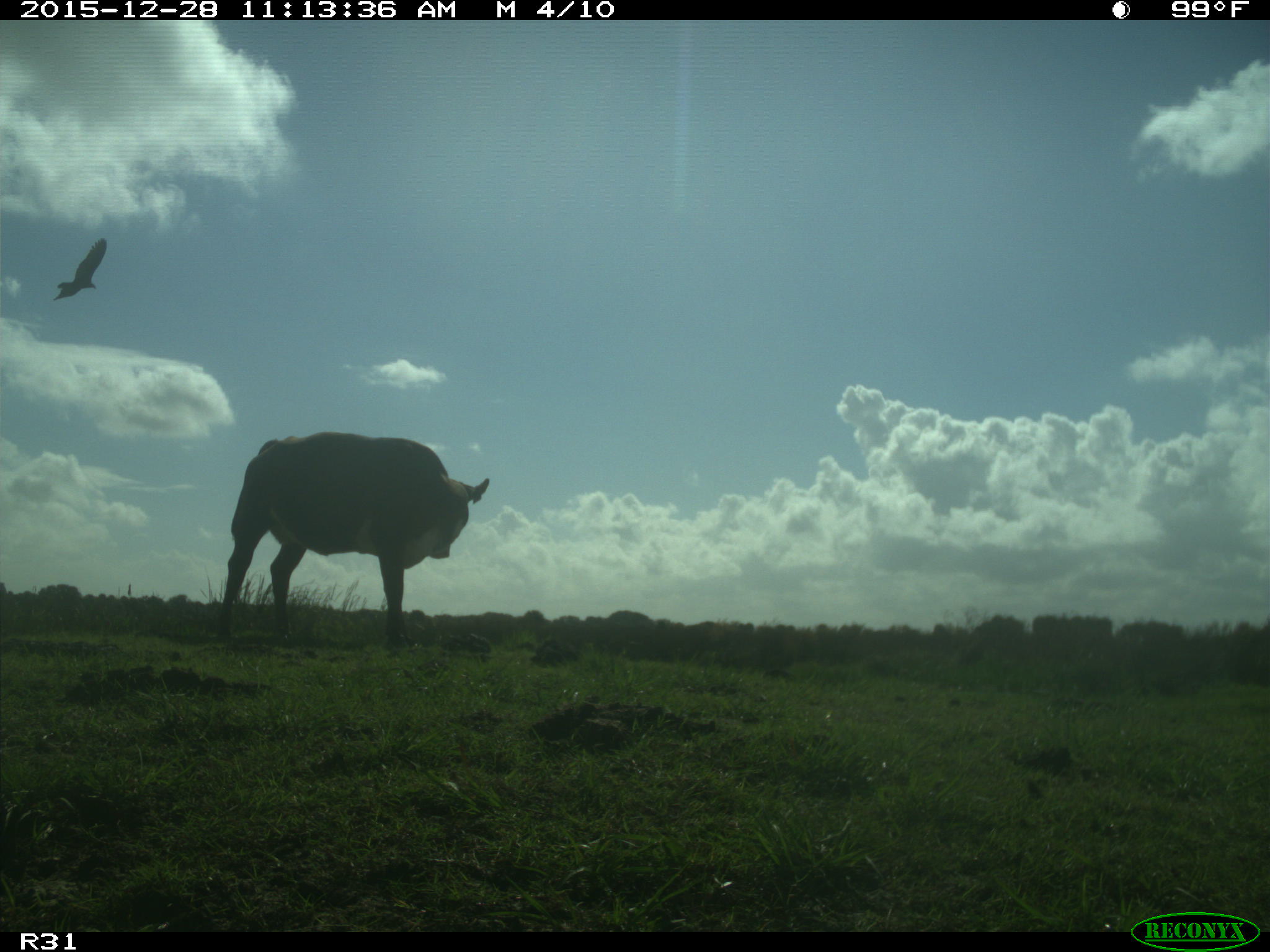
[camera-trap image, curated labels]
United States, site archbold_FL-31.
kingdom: Animalia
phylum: Chordata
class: Mammalia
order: Artiodactyla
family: Bovidae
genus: Bos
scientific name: Bos taurus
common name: domestic cow